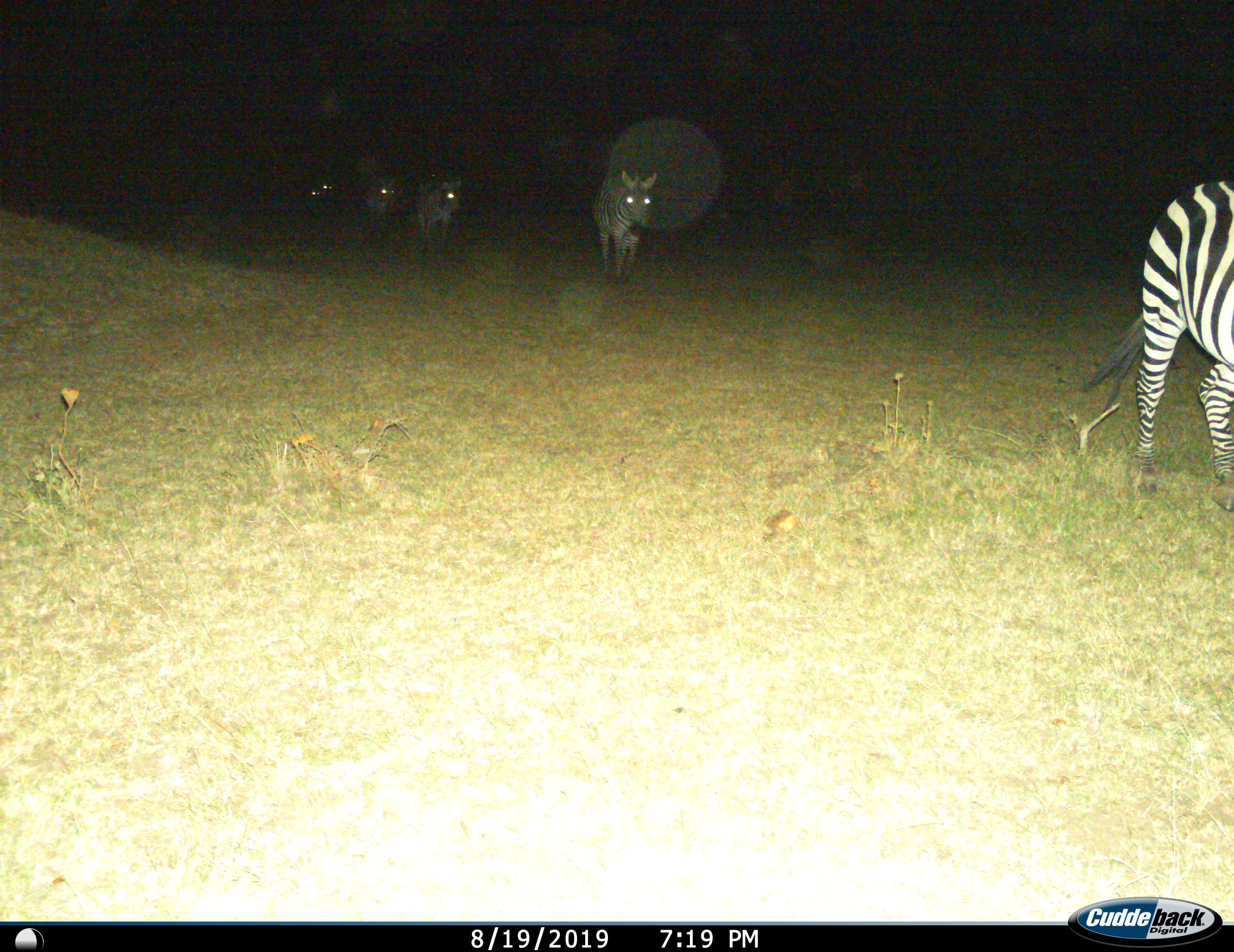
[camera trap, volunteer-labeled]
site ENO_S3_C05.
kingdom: Animalia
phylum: Chordata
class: Mammalia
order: Perissodactyla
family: Equidae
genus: Equus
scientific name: Equus quagga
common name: plains zebra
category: zebraplains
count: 5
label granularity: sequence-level